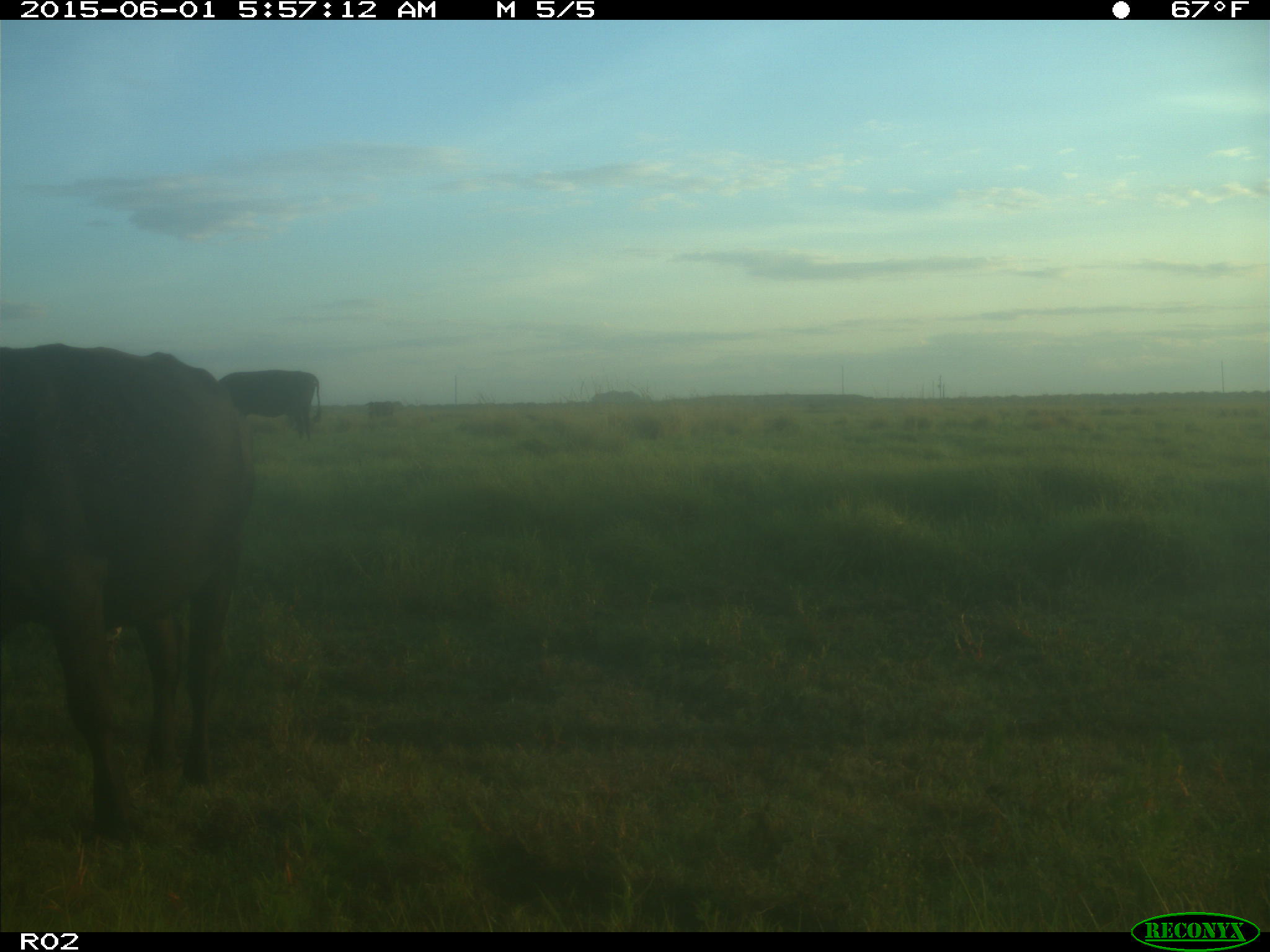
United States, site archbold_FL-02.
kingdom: Animalia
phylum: Chordata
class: Mammalia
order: Artiodactyla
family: Bovidae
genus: Bos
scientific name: Bos taurus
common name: domestic cow